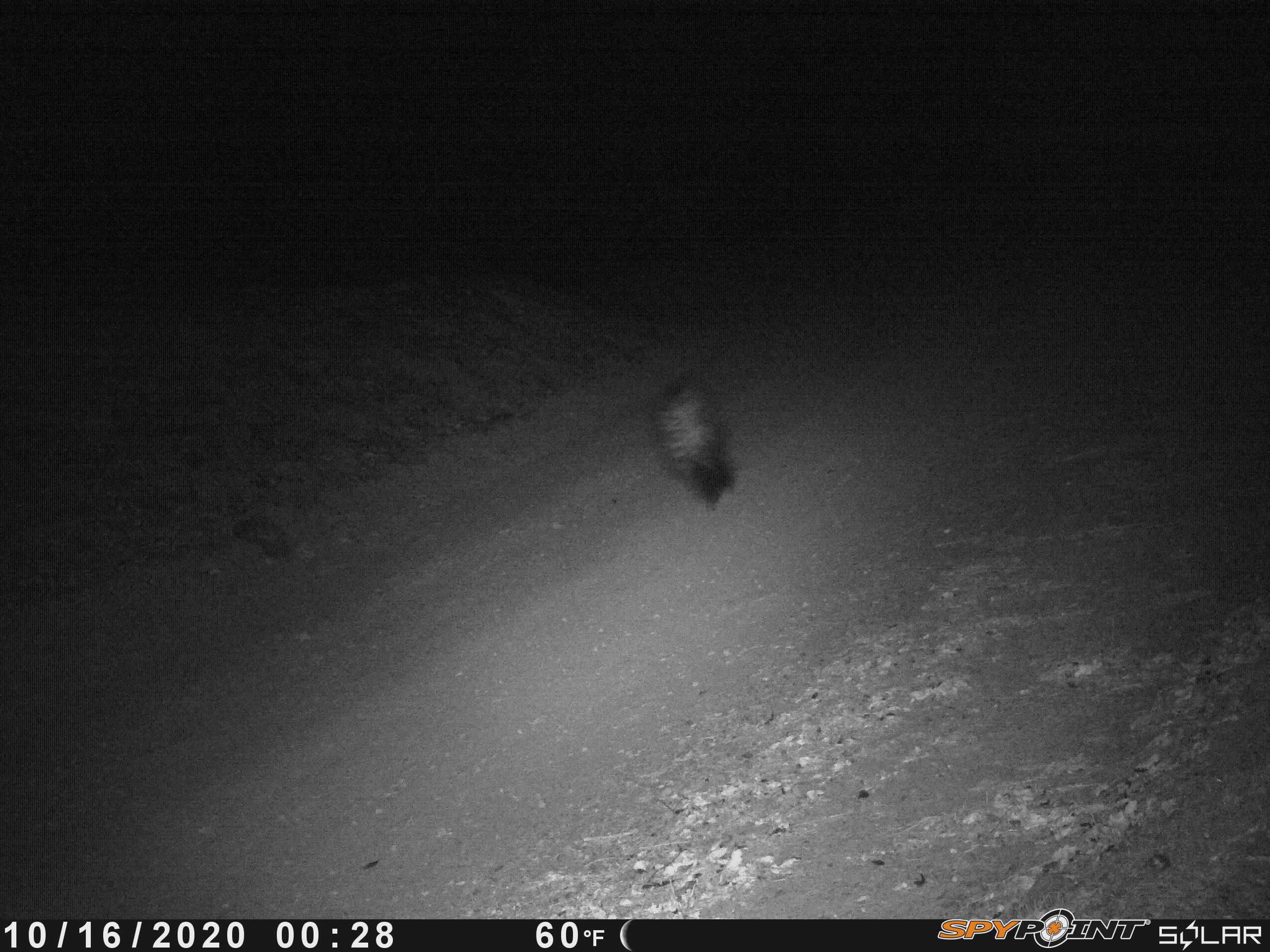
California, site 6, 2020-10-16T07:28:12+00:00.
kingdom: Animalia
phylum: Chordata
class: Mammalia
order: Carnivora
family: Mephitidae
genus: Mephitis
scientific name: Mephitis mephitis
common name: striped skunk